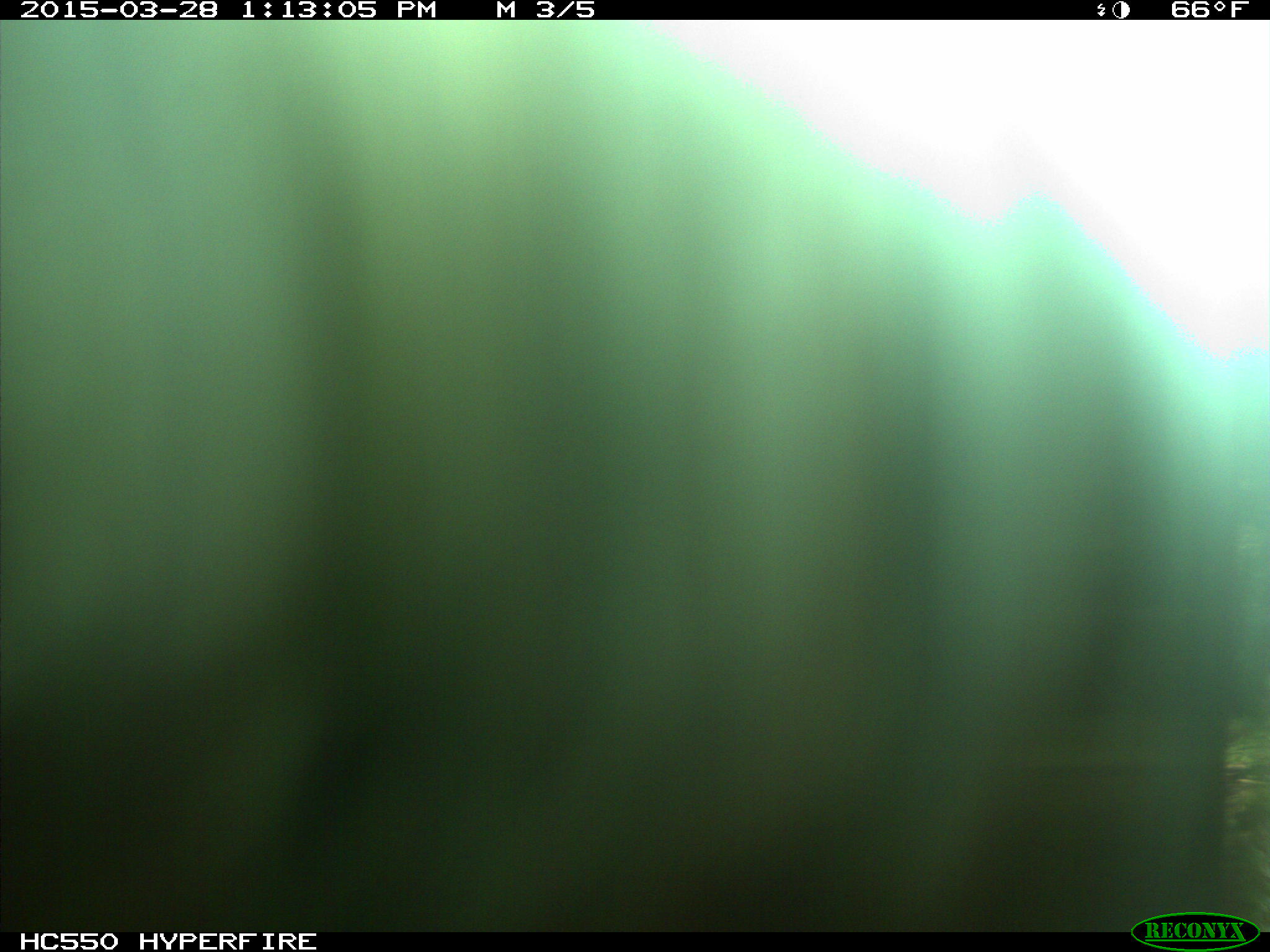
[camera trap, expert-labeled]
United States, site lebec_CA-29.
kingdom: Animalia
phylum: Chordata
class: Mammalia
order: Artiodactyla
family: Bovidae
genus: Bos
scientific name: Bos taurus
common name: domestic cow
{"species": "Bos taurus (domestic cow)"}